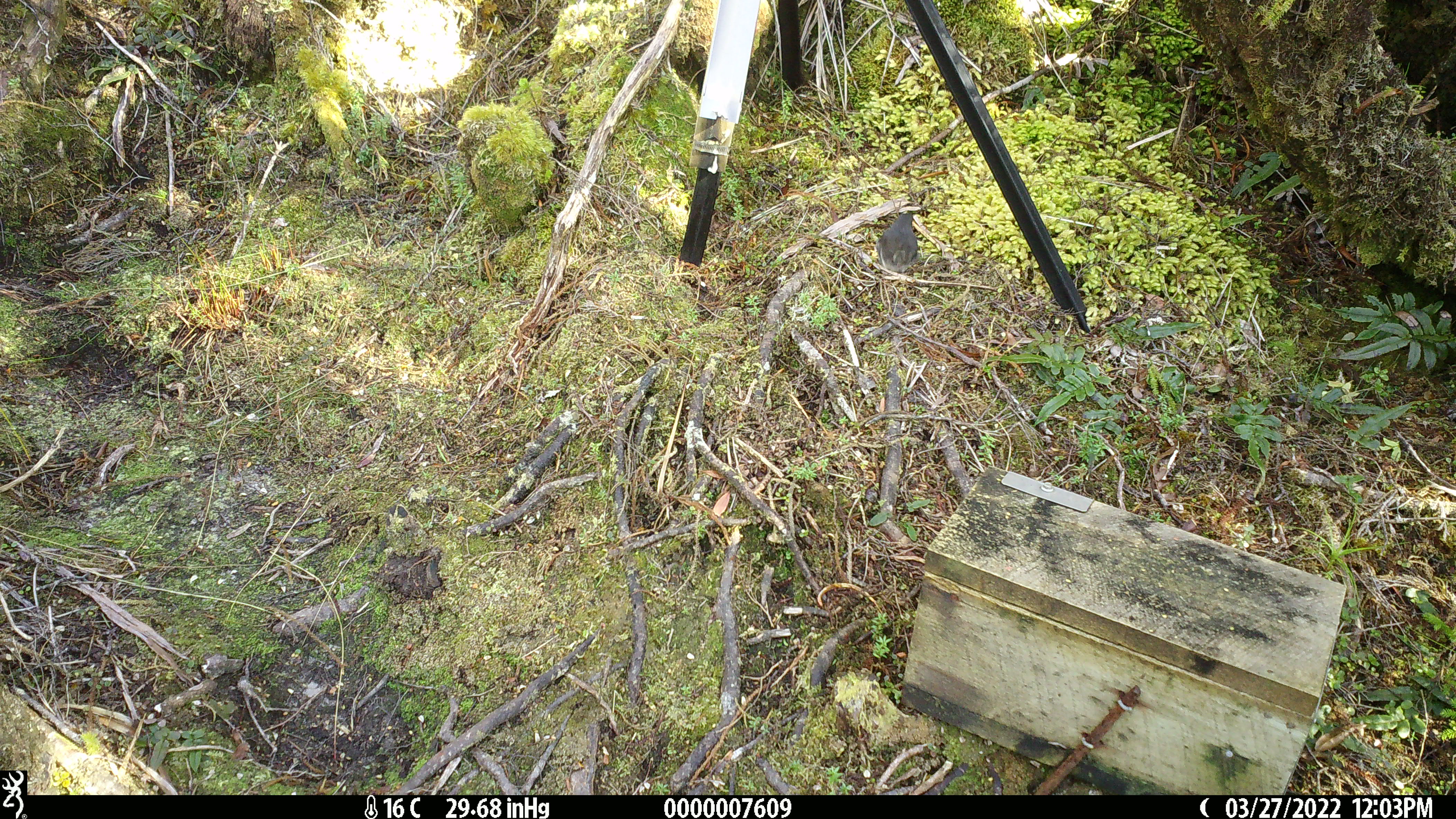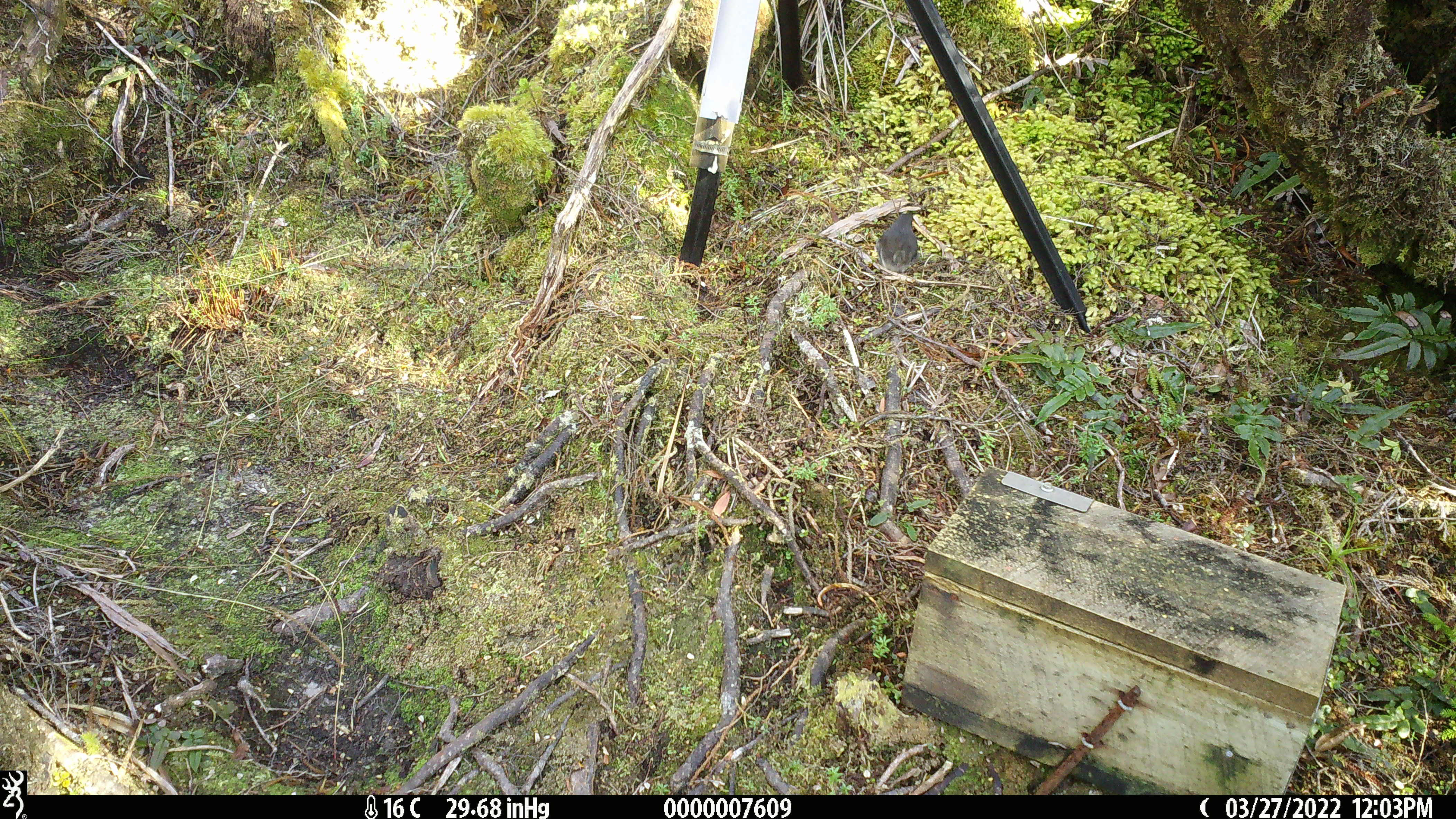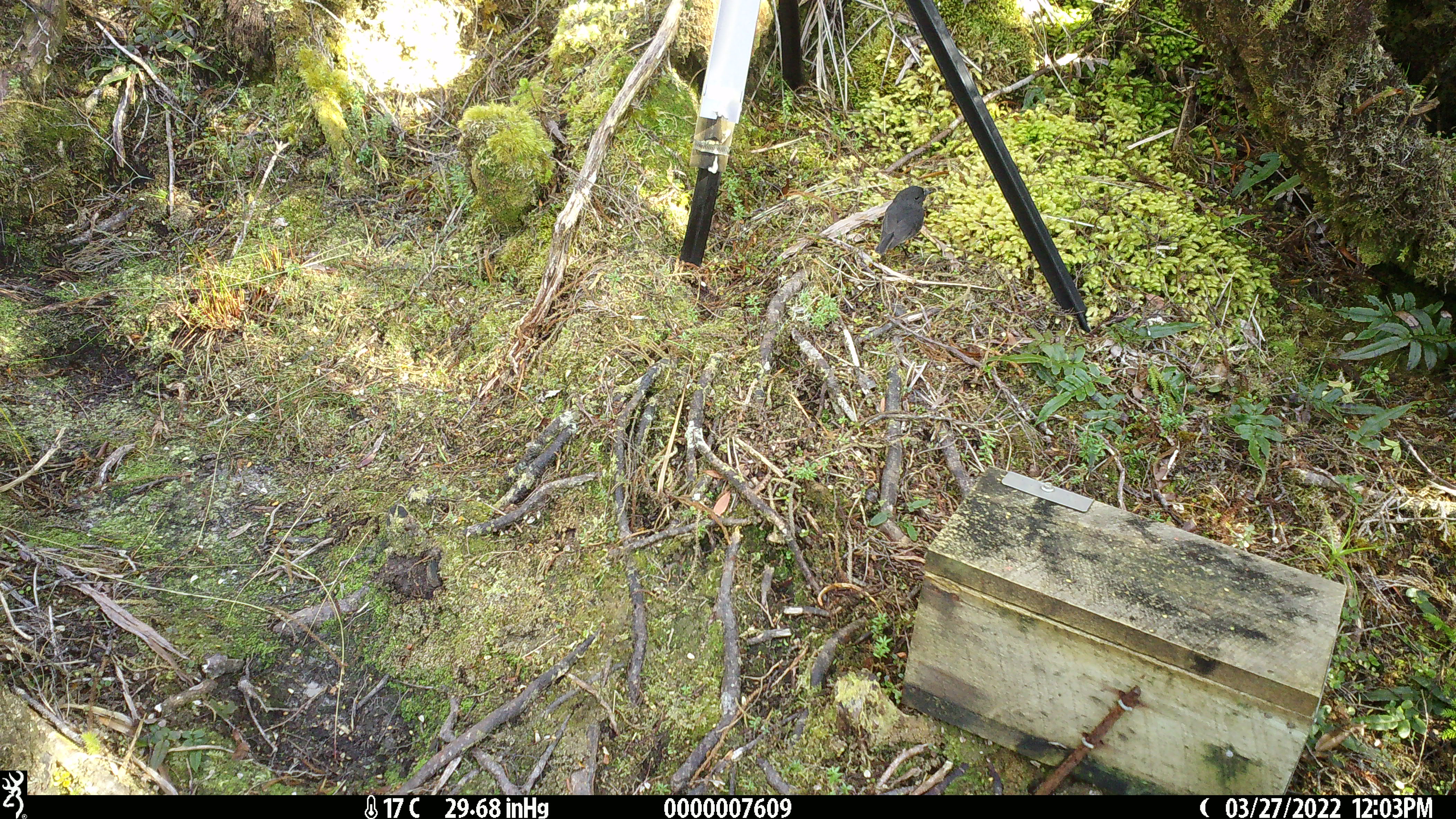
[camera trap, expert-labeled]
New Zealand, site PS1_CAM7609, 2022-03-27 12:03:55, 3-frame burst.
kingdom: Animalia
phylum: Chordata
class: Aves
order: Passeriformes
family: Petroicidae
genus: Petroica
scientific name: Petroica australis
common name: new zealand robin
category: robin